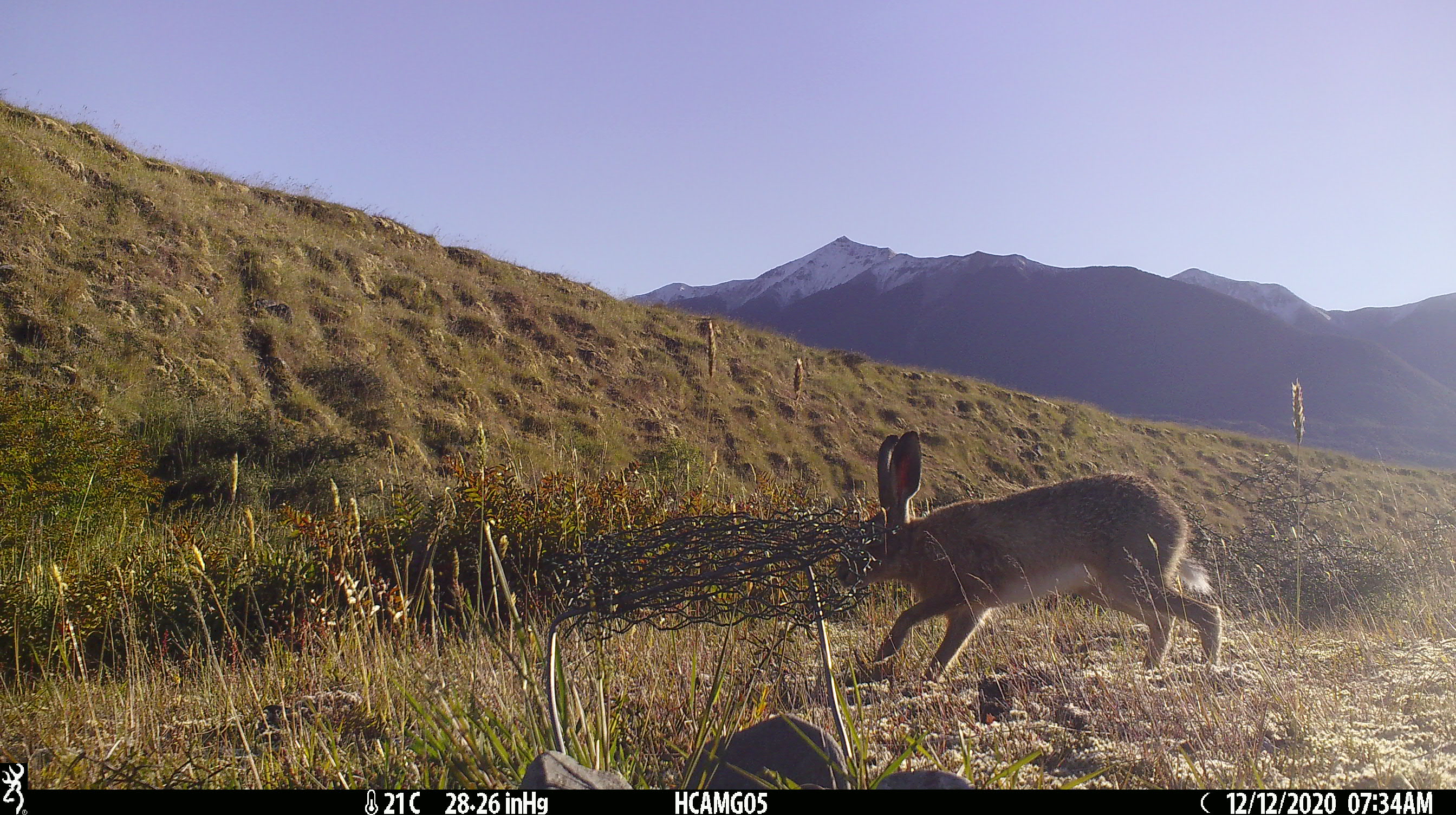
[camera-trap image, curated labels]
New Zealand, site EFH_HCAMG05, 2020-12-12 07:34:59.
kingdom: Animalia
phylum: Chordata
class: Mammalia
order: Lagomorpha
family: Leporidae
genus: Lepus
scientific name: Lepus europaeus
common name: brown hare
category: hare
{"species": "hare (brown hare) (Lepus europaeus)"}